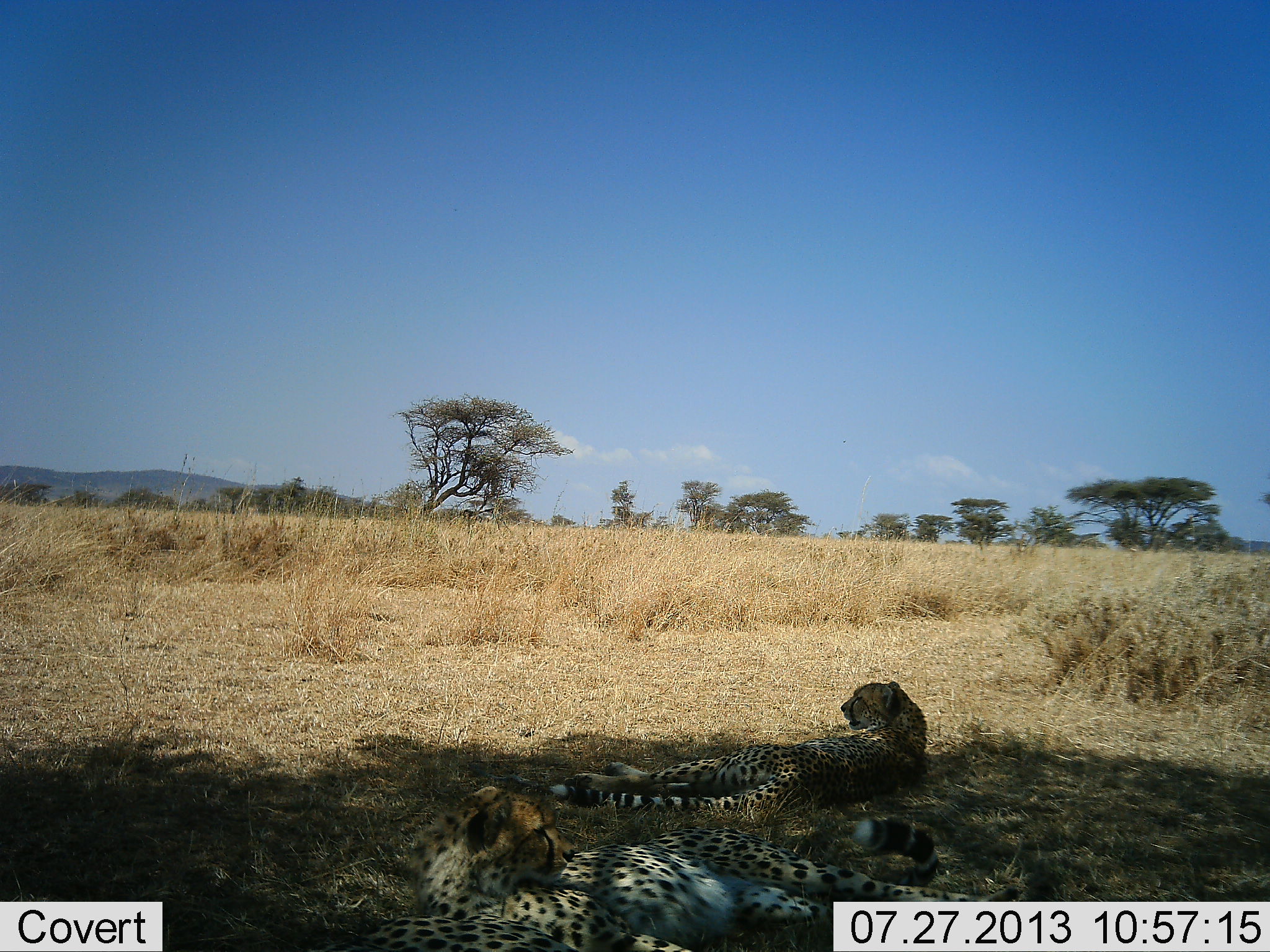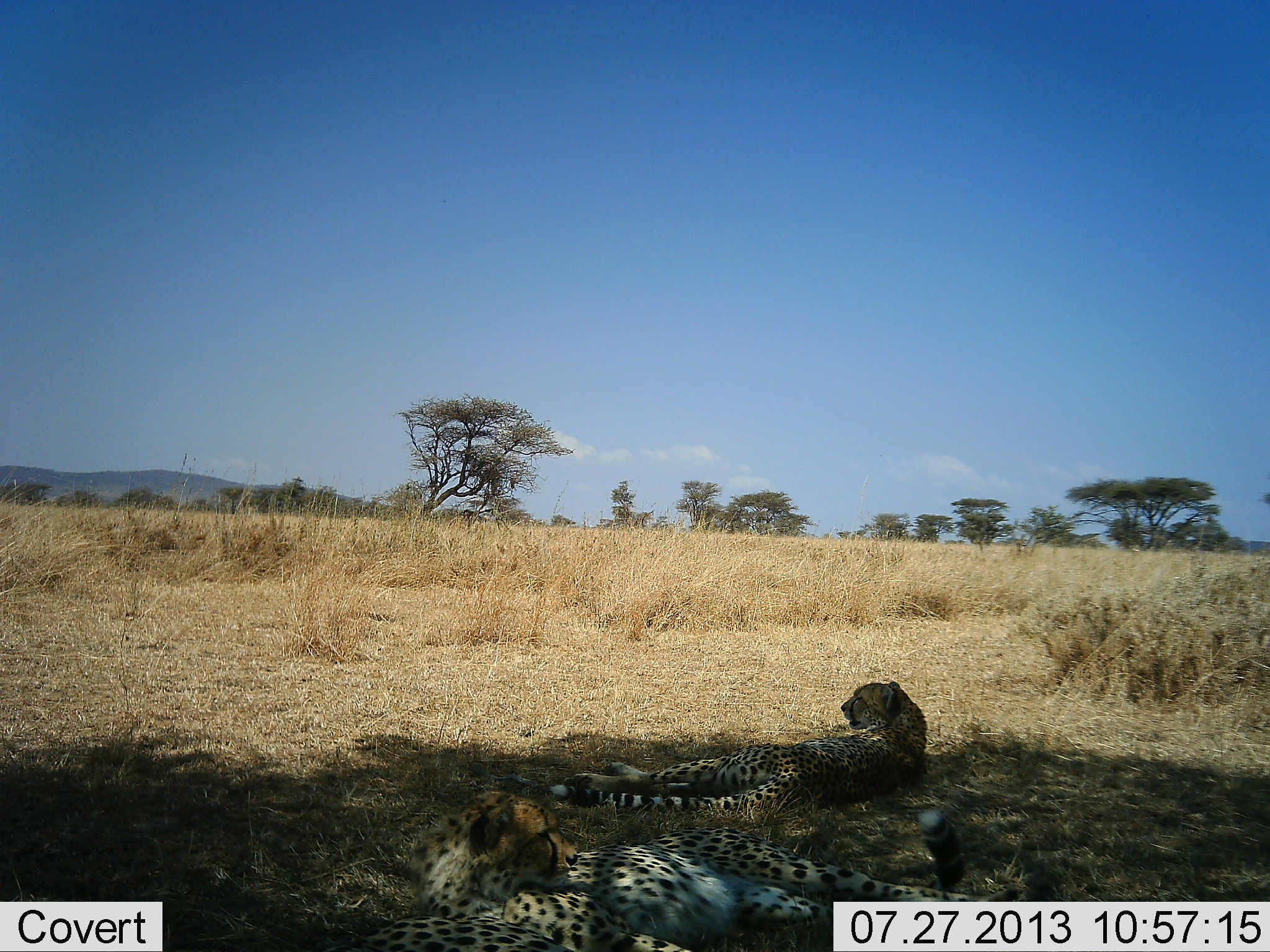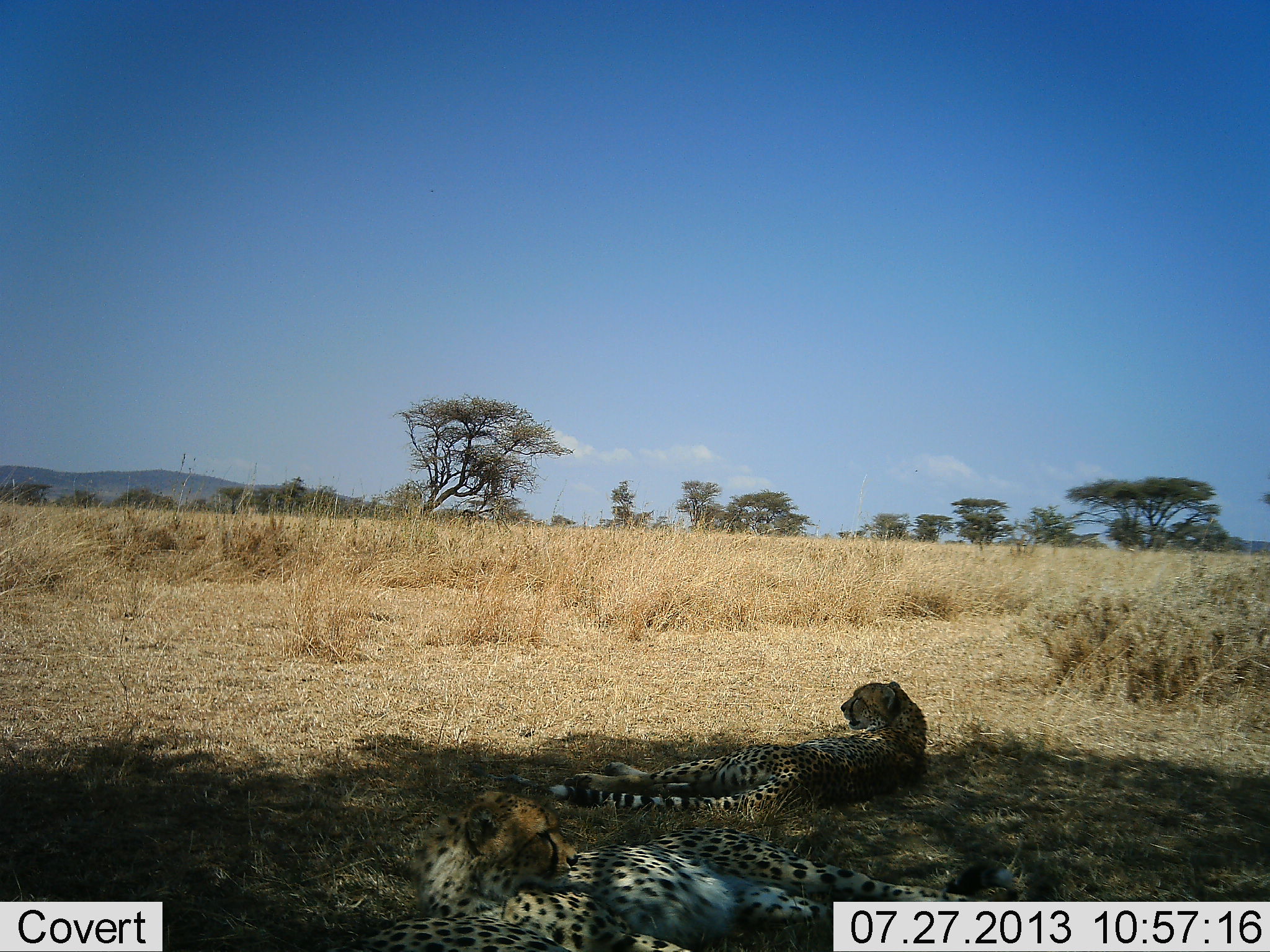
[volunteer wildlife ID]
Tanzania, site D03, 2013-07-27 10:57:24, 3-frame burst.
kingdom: Animalia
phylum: Chordata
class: Mammalia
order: Carnivora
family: Felidae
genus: Acinonyx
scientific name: Acinonyx jubatus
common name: cheetah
Cheetah (Acinonyx jubatus), count 2. Behavior (volunteer vote fractions): standing 0%, resting 100%, moving 0%, interacting 10%. Young present (vote fraction): 0%. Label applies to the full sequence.